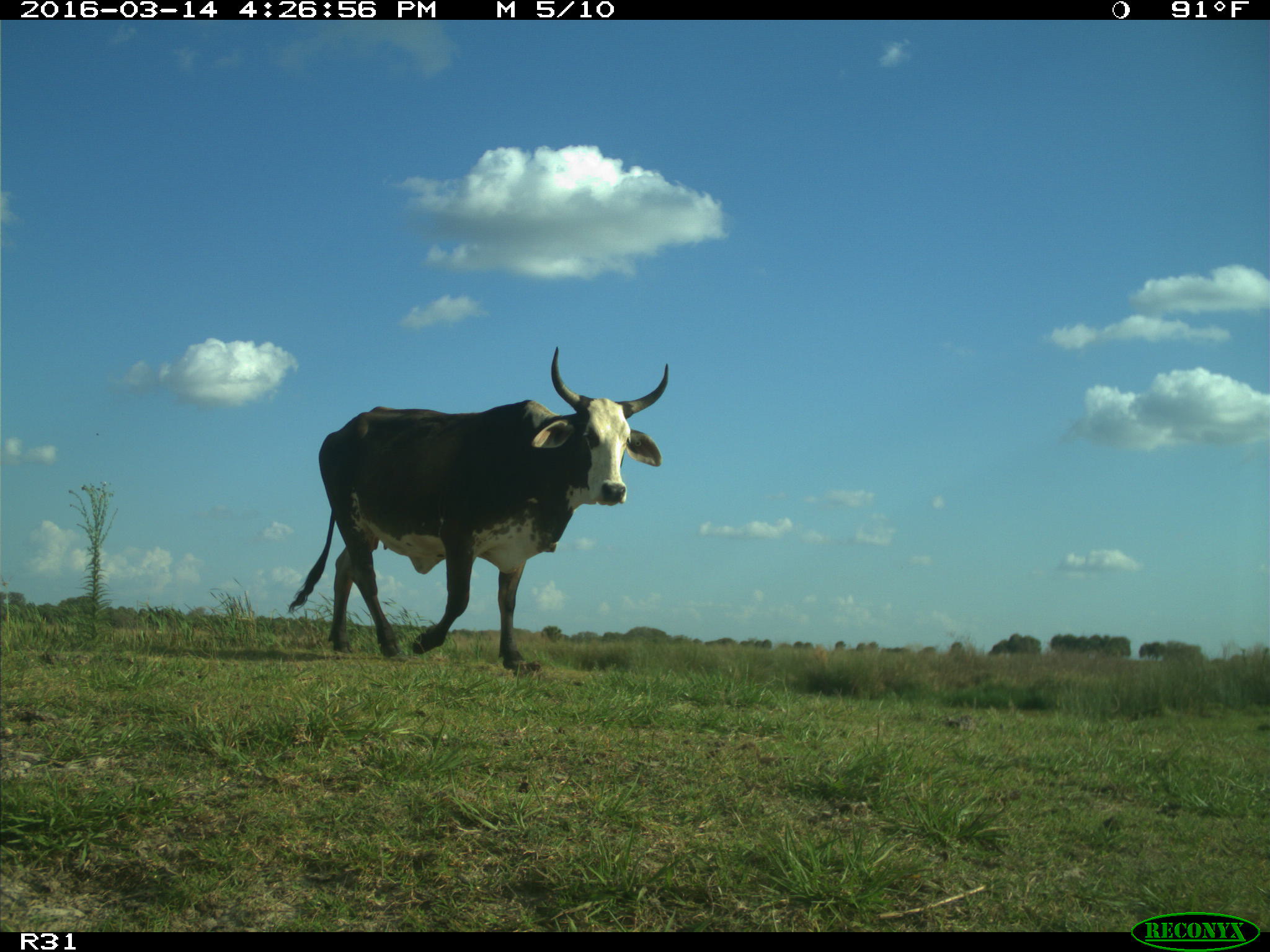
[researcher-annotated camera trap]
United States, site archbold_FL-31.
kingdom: Animalia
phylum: Chordata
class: Mammalia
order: Artiodactyla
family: Bovidae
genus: Bos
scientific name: Bos taurus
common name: domestic cow